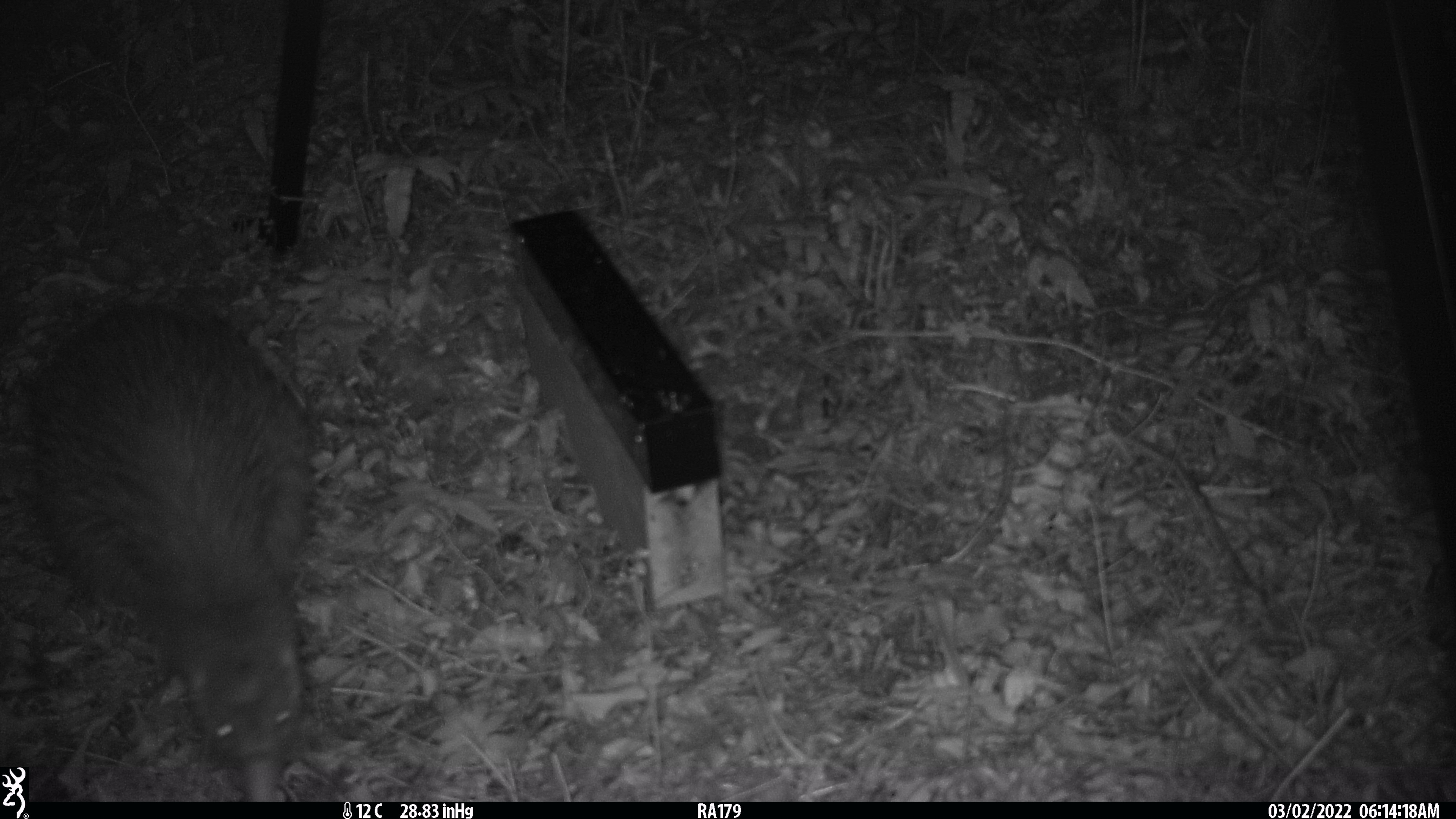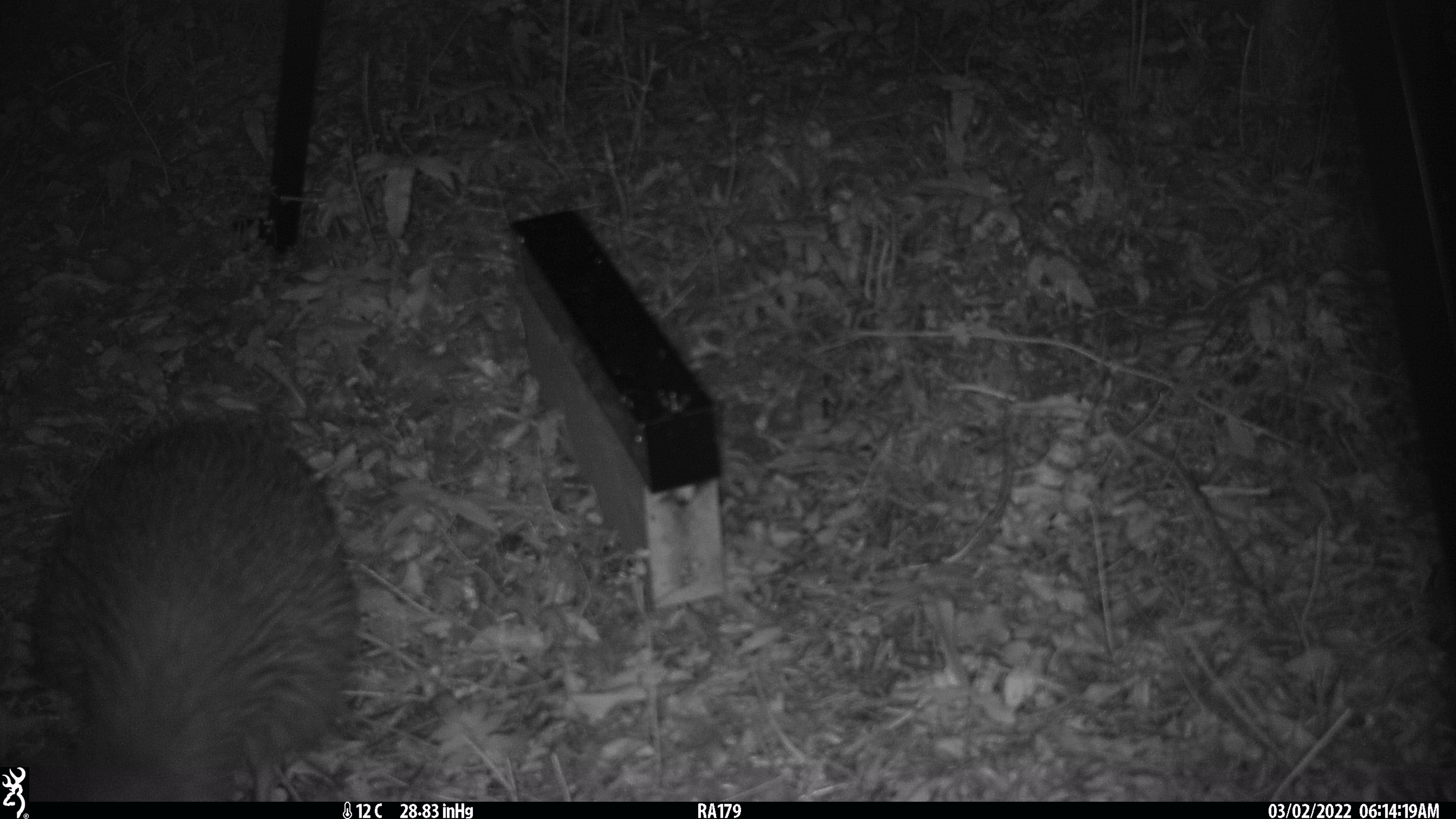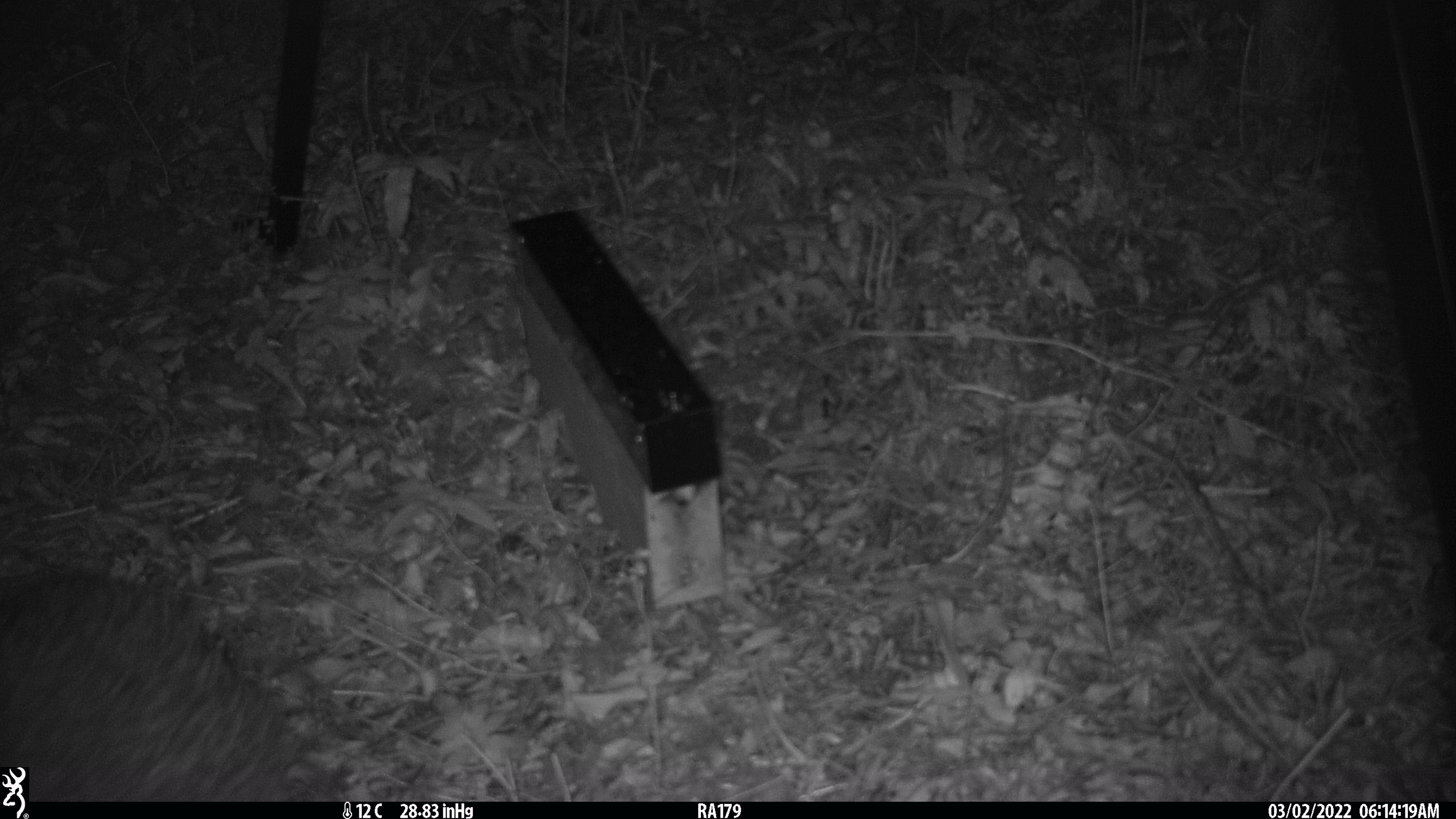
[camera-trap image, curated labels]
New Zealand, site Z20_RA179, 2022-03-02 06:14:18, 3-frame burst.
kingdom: Animalia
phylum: Chordata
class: Aves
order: Apterygiformes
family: Apterygidae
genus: Apteryx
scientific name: Apteryx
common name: kiwi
Kiwi (Apteryx).